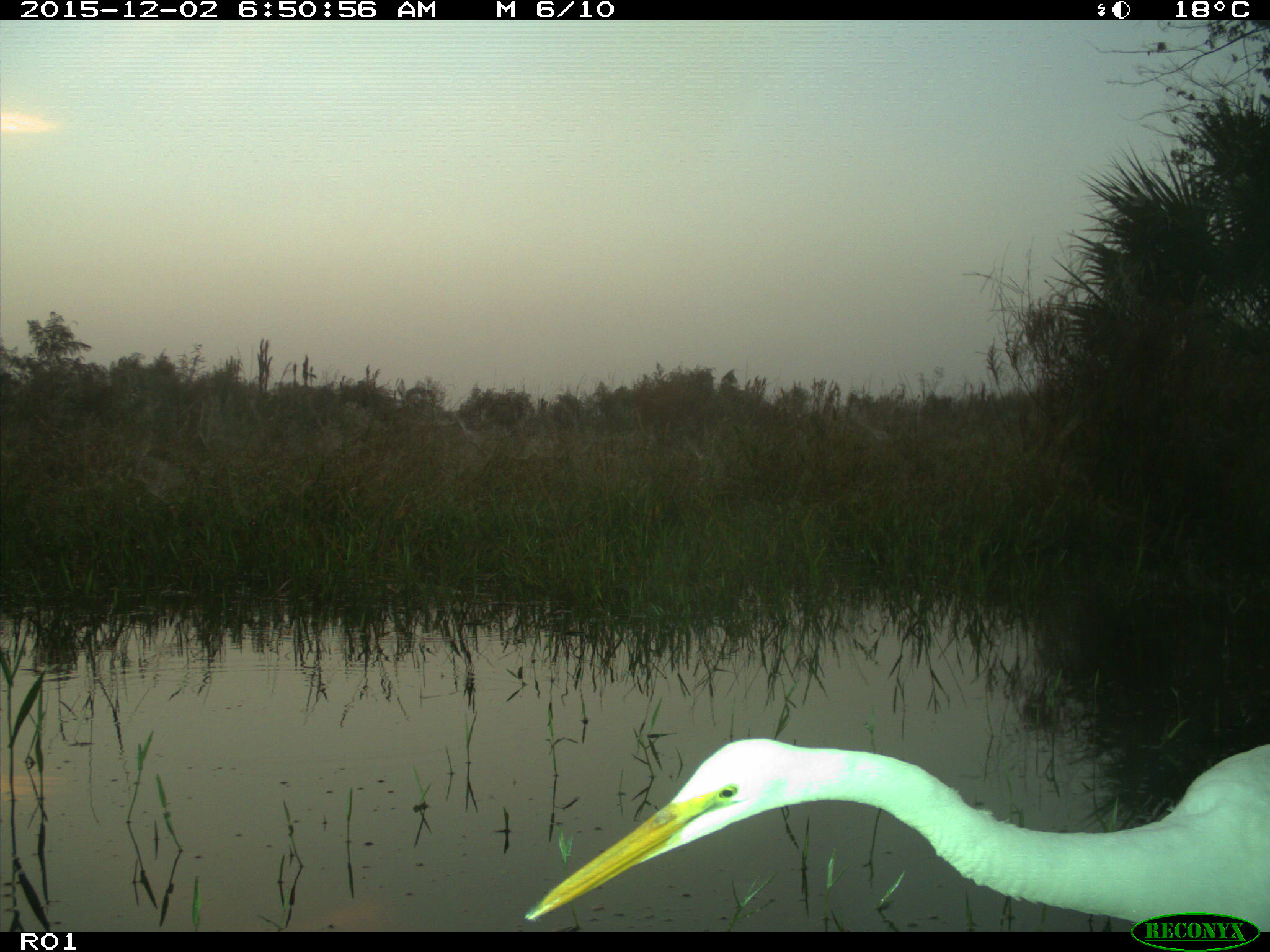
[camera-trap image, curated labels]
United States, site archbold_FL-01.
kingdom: Animalia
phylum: Chordata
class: Aves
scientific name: Aves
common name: birds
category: unidentified bird